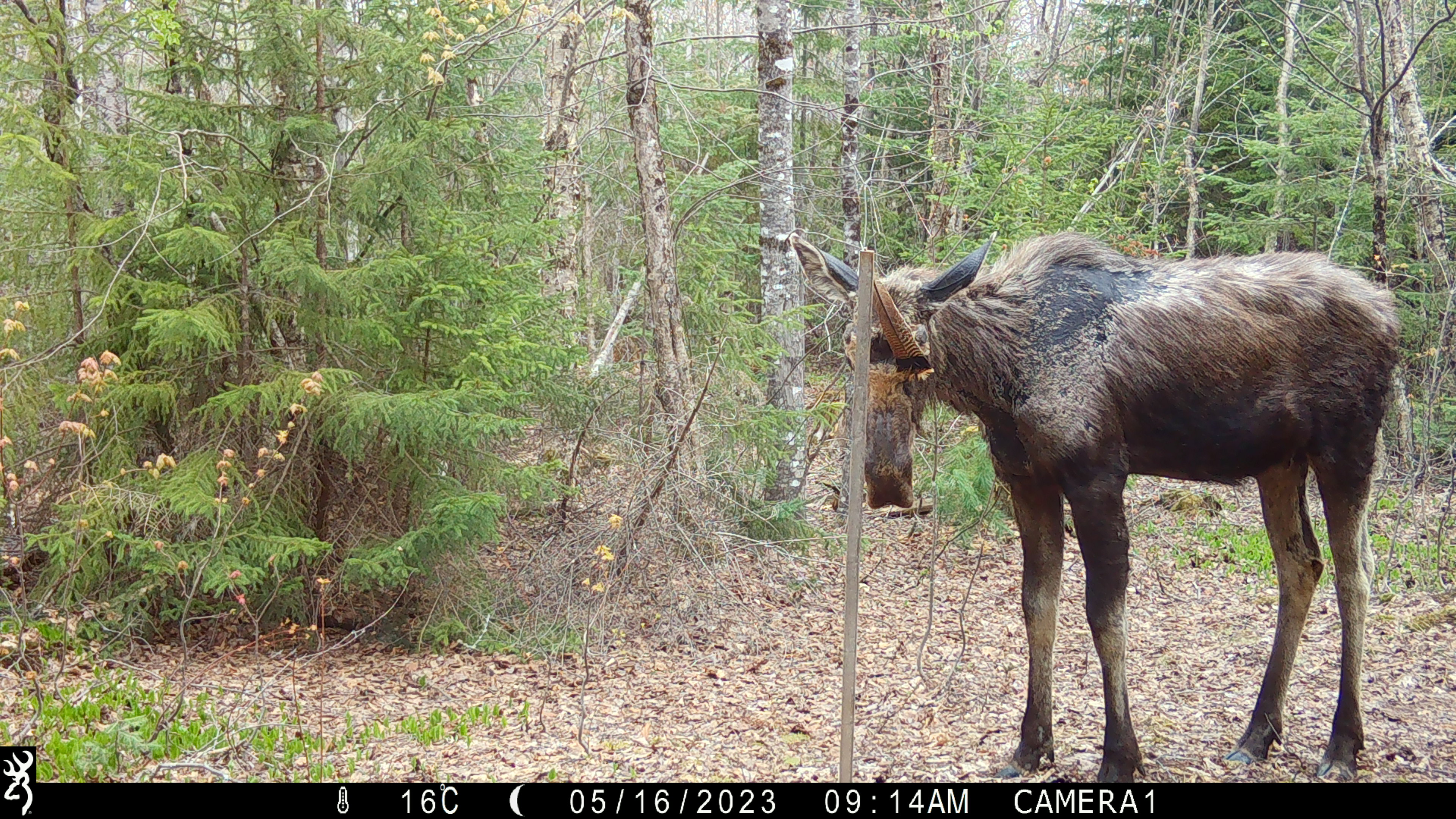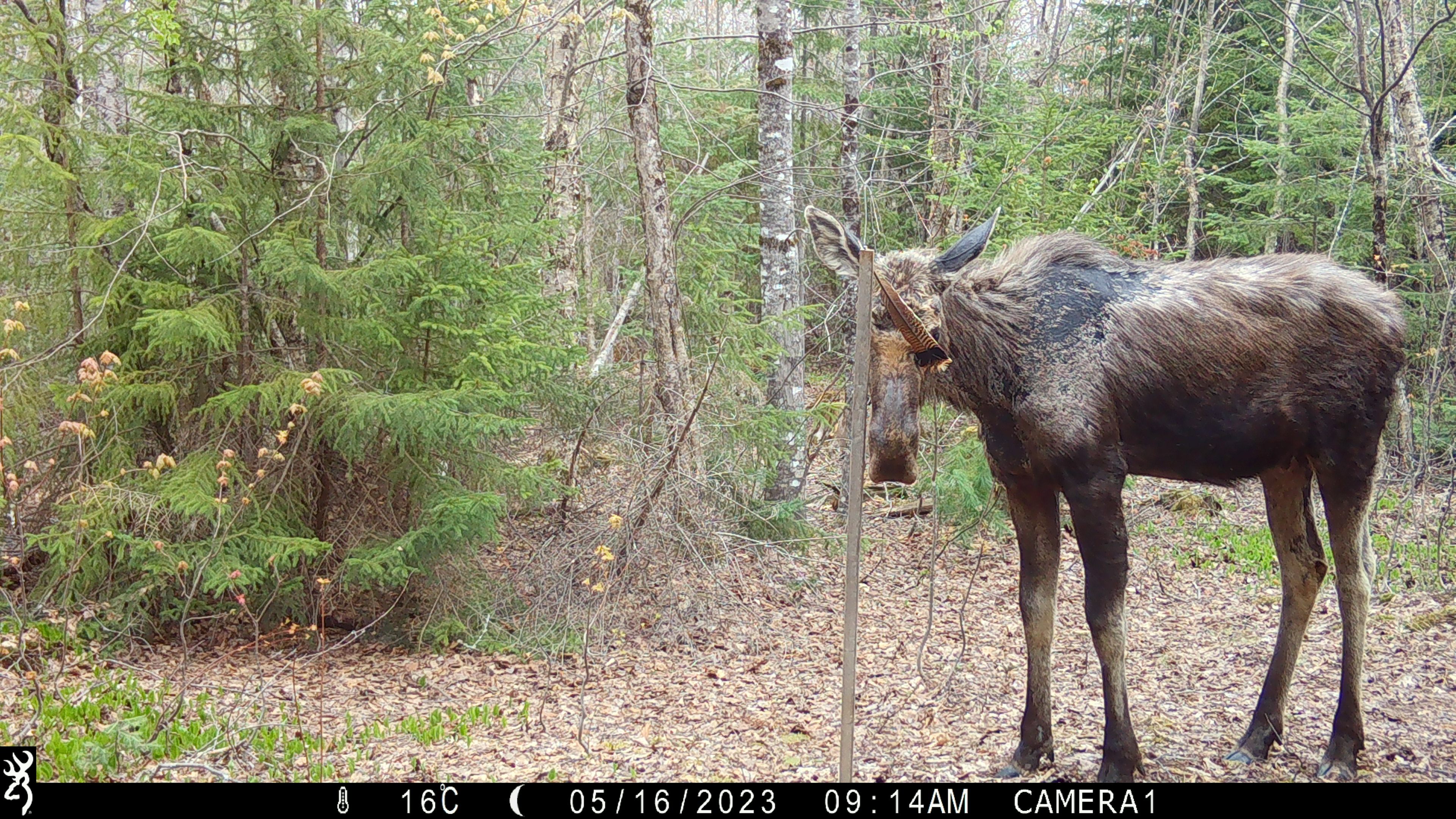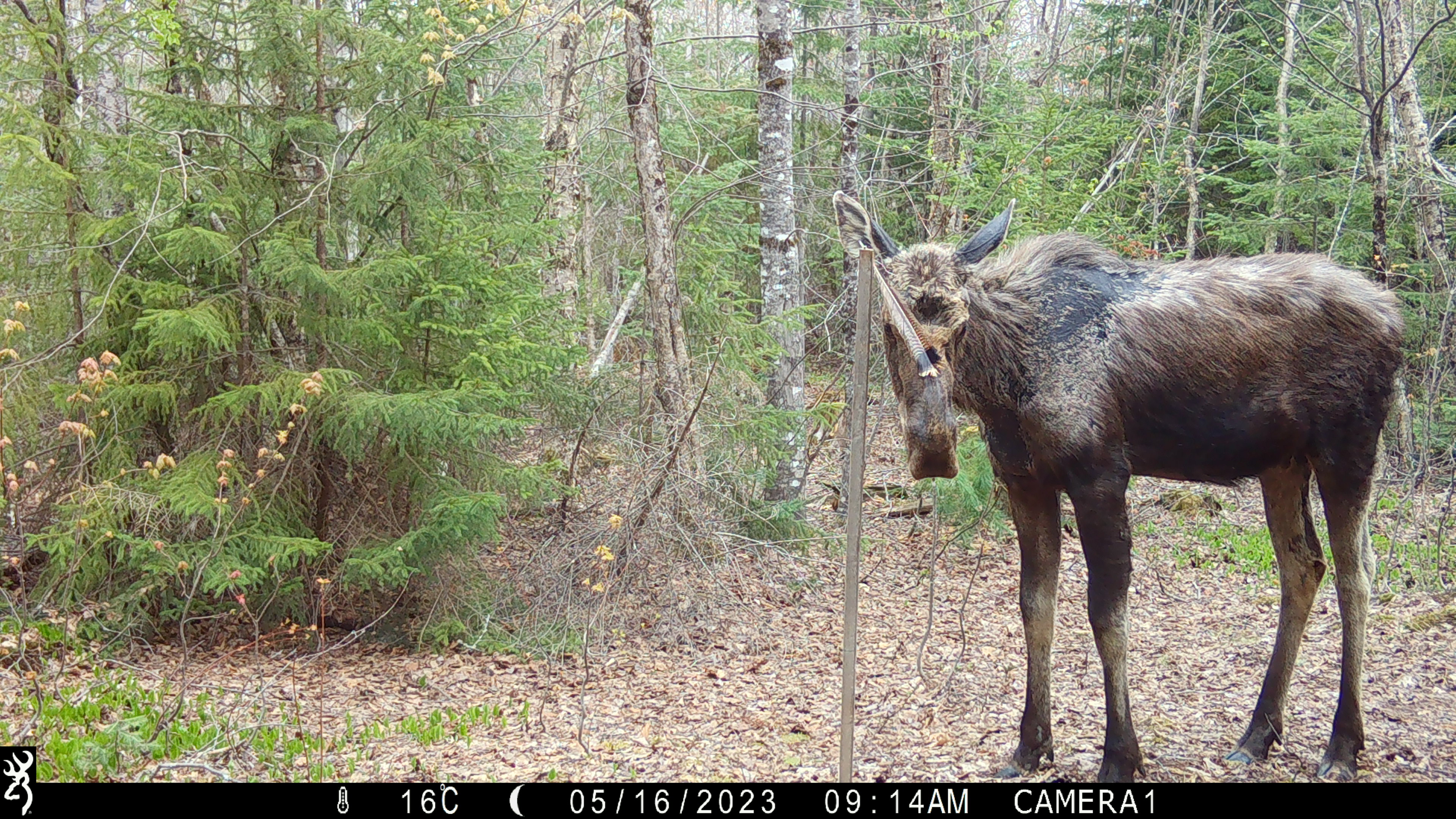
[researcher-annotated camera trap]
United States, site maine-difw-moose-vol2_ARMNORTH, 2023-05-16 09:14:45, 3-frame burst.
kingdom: Animalia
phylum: Chordata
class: Mammalia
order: Artiodactyla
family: Cervidae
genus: Alces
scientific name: Alces alces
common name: moose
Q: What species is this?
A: Moose (Alces alces).